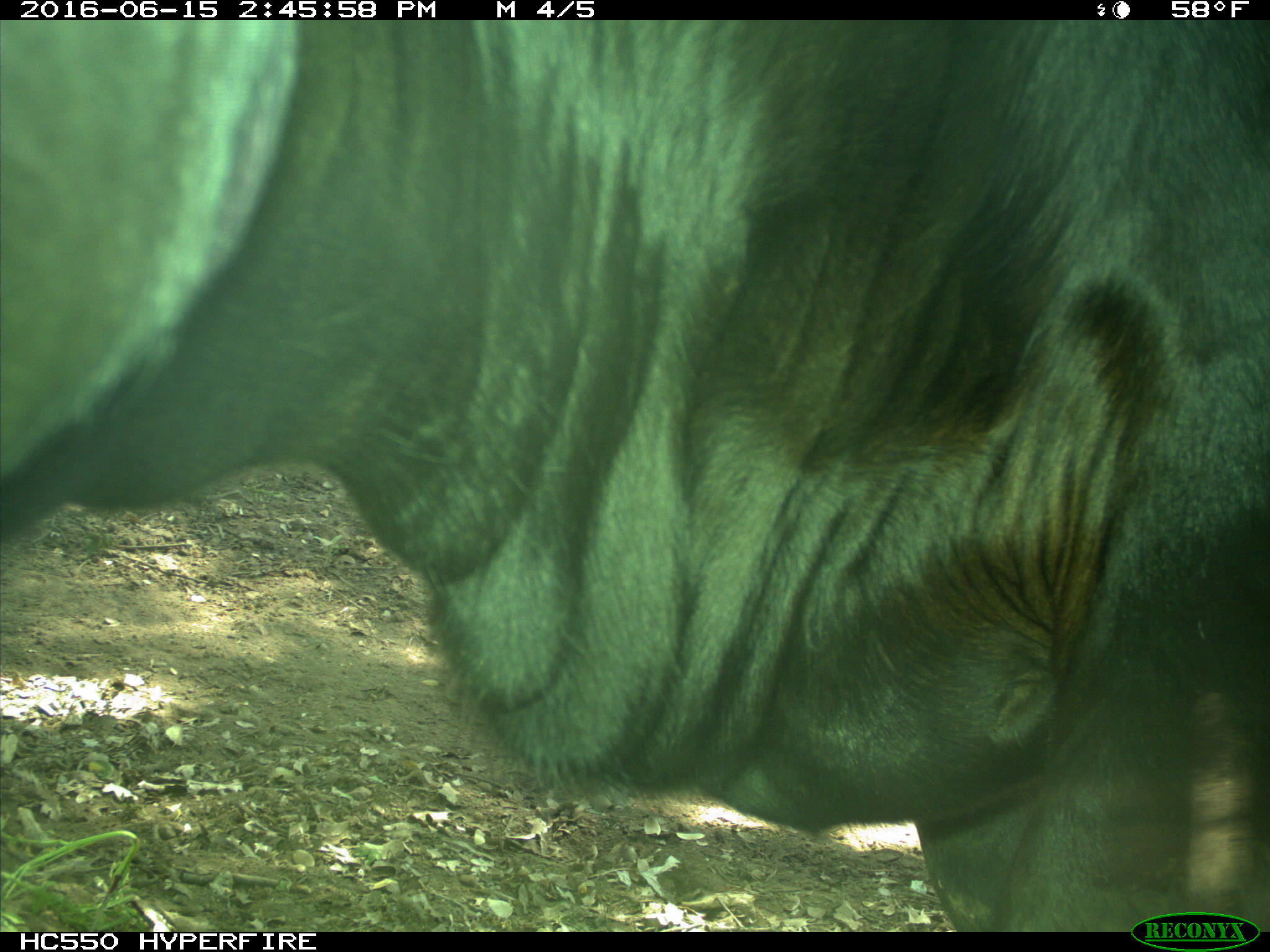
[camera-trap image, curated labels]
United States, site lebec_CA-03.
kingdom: Animalia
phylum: Chordata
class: Mammalia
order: Artiodactyla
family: Bovidae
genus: Bos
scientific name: Bos taurus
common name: domestic cow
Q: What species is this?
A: Bos taurus (domestic cow).